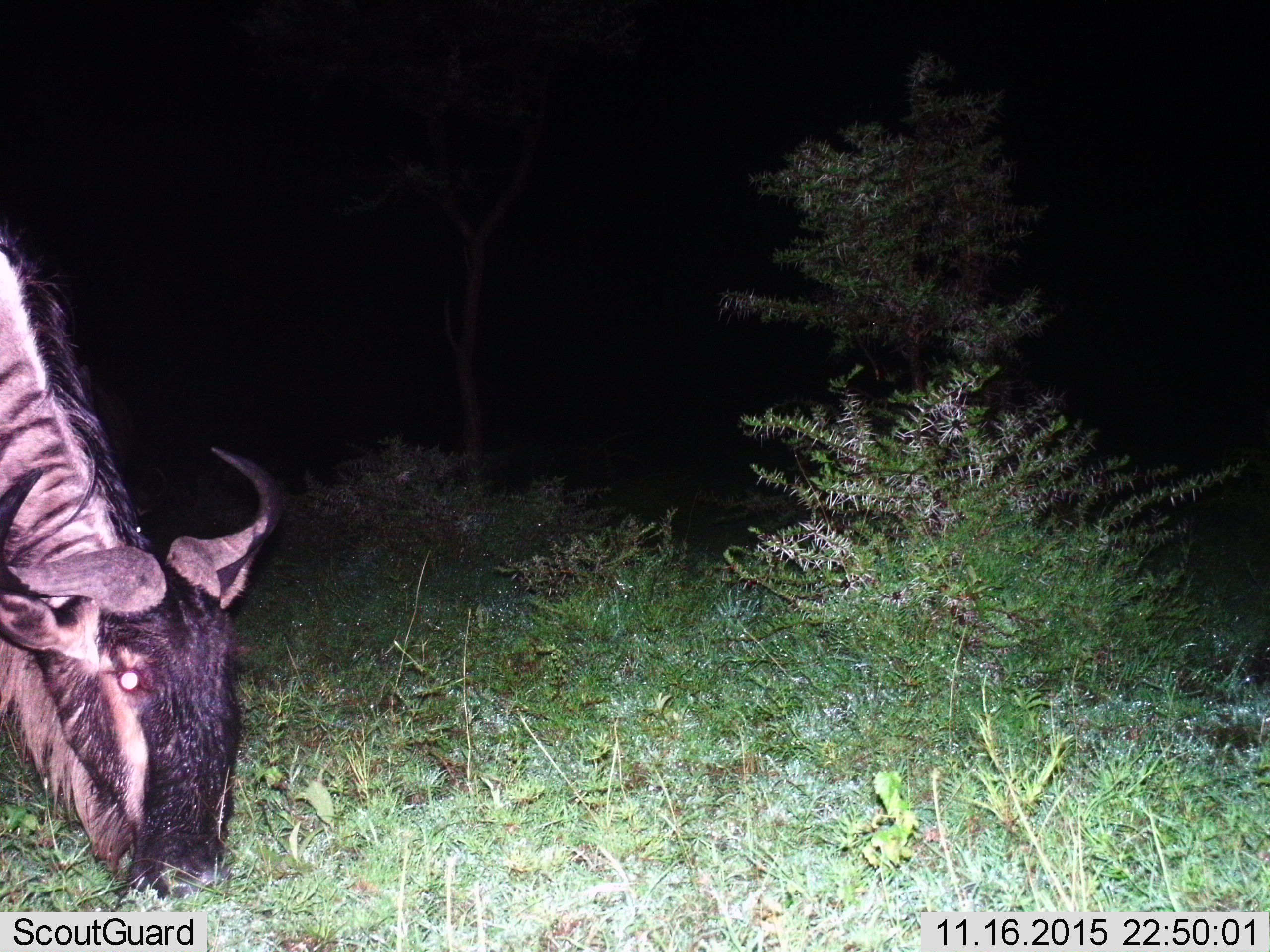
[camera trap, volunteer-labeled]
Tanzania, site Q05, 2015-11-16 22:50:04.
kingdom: Animalia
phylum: Chordata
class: Mammalia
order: Artiodactyla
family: Bovidae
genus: Connochaetes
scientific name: Connochaetes taurinus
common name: blue wildebeest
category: wildebeest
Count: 1.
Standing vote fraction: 25%.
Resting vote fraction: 0%.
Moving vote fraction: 0%.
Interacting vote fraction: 0%.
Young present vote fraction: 0%.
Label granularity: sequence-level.